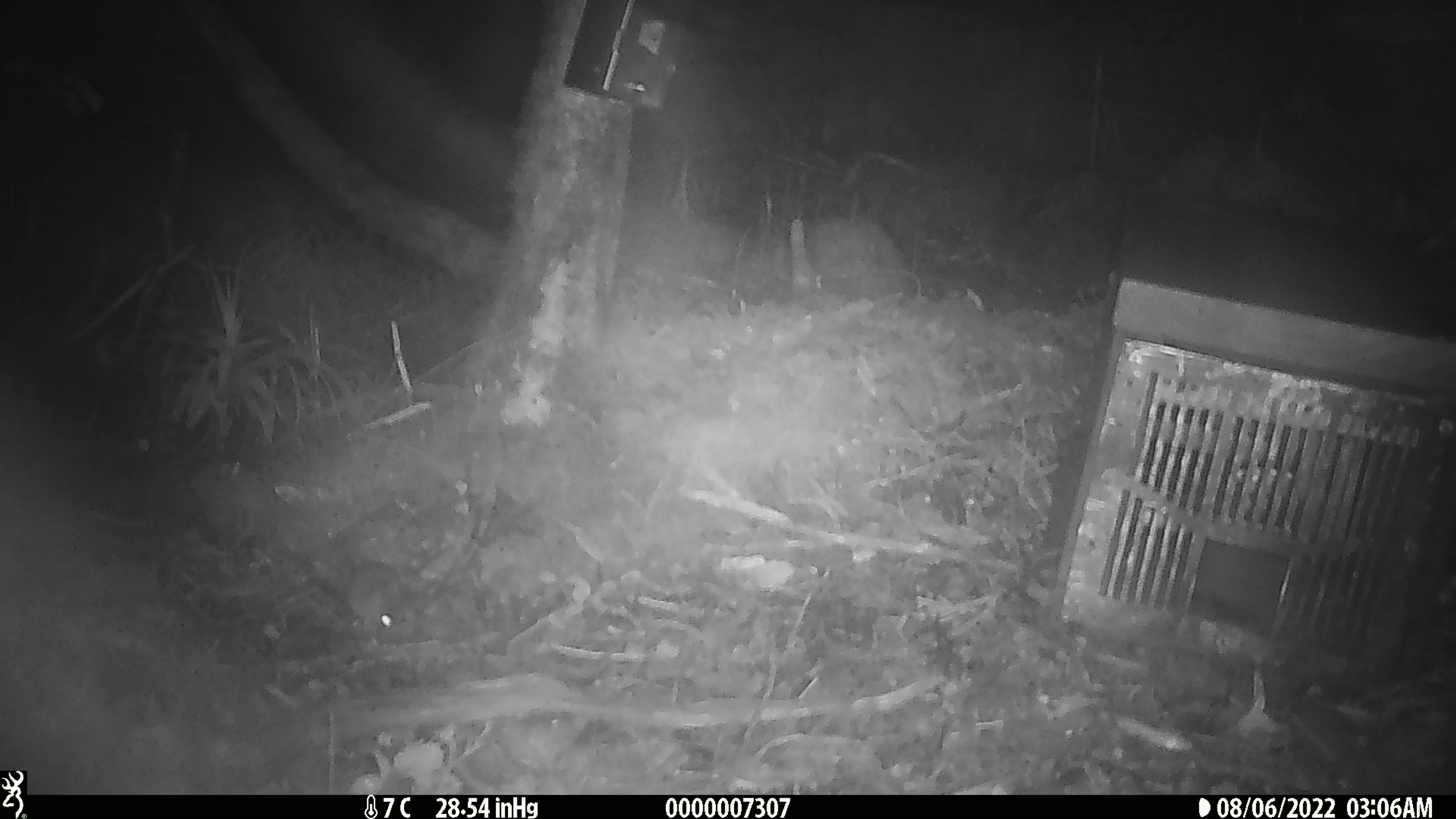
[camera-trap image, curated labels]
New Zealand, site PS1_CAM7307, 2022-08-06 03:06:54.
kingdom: Animalia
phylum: Chordata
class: Mammalia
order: Rodentia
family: Muridae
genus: Mus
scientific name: Mus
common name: mouse